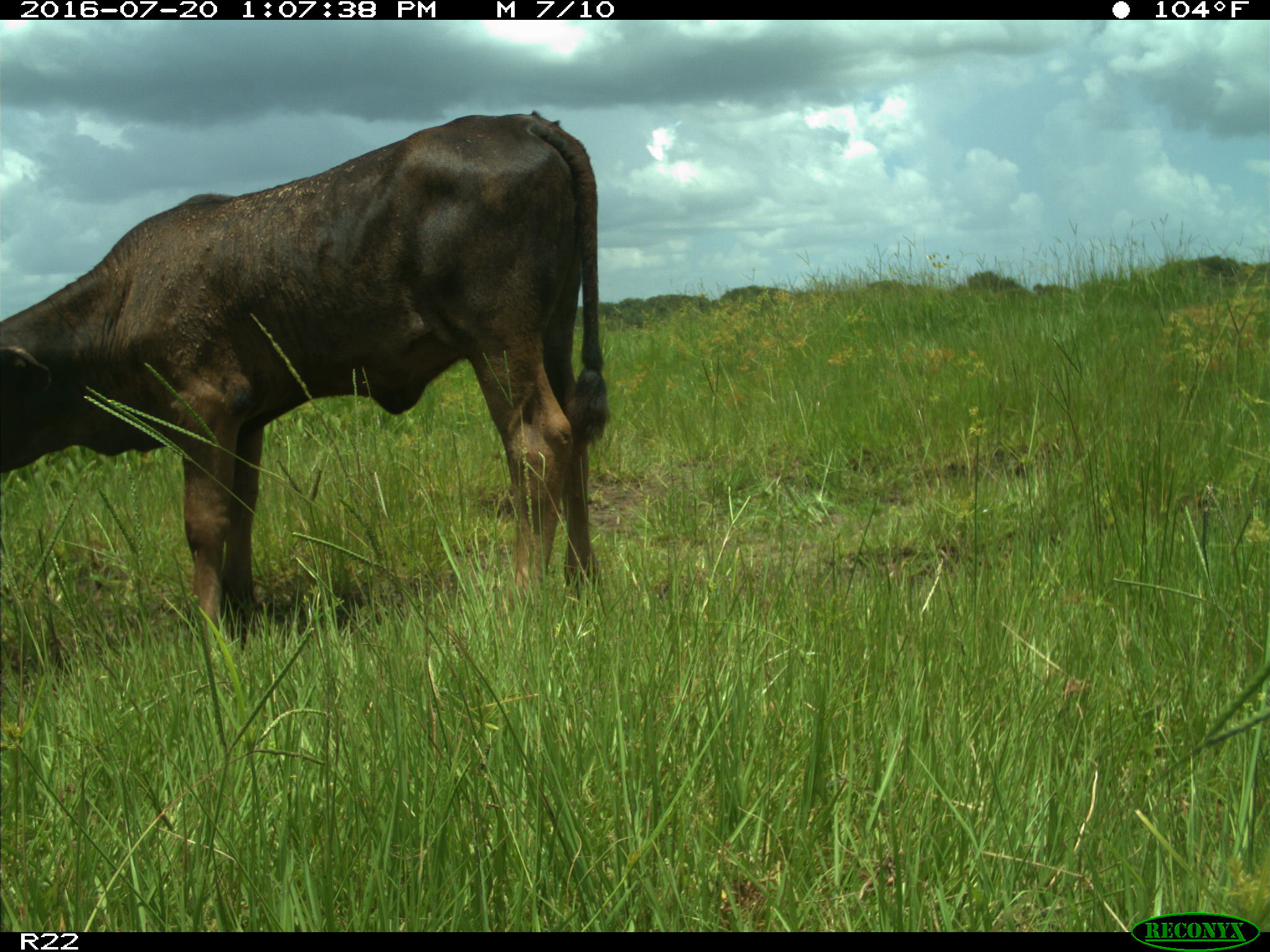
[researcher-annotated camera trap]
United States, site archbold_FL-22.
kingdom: Animalia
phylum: Chordata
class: Mammalia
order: Artiodactyla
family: Bovidae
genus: Bos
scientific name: Bos taurus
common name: domestic cow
Bos taurus (domestic cow).